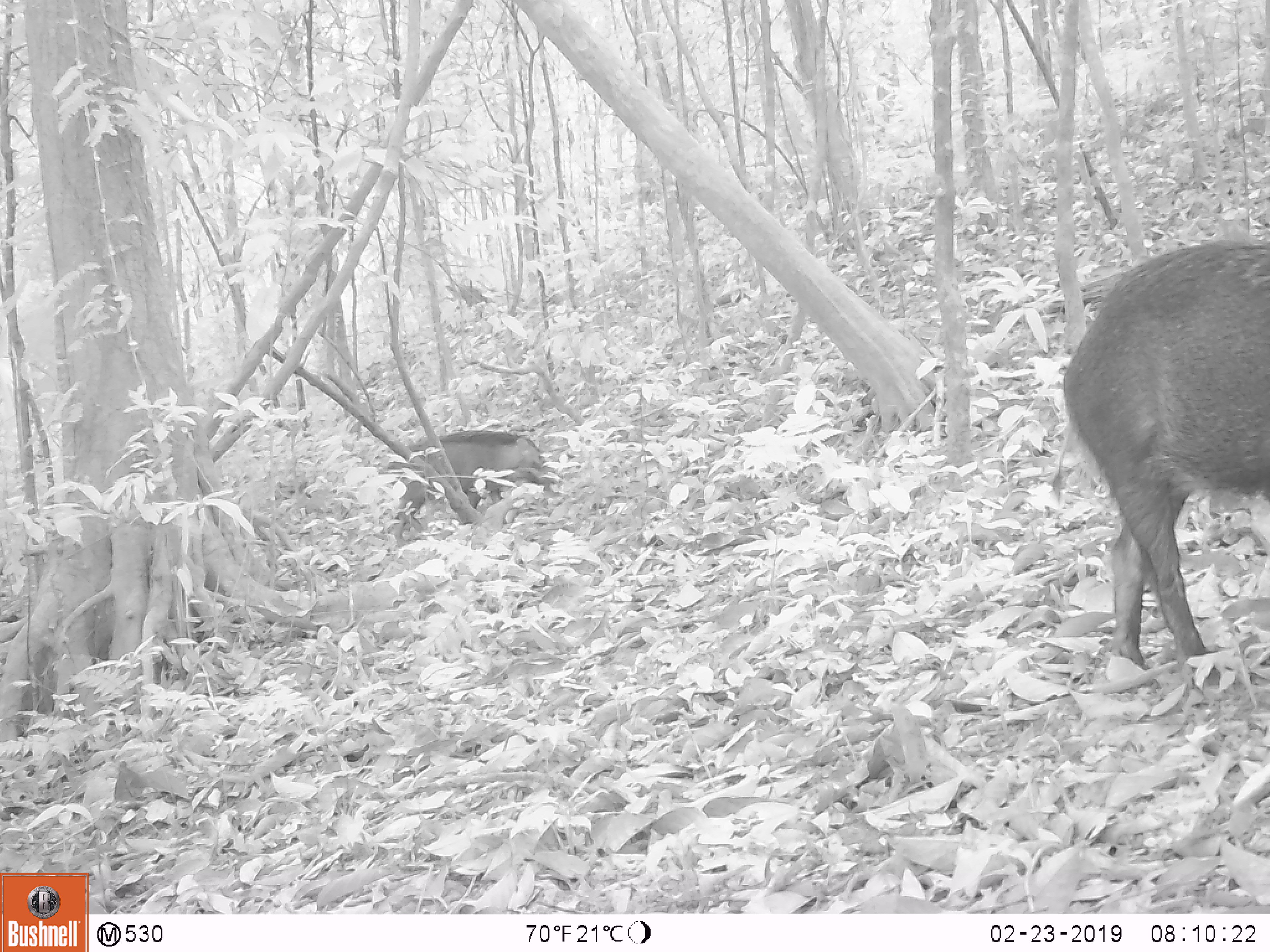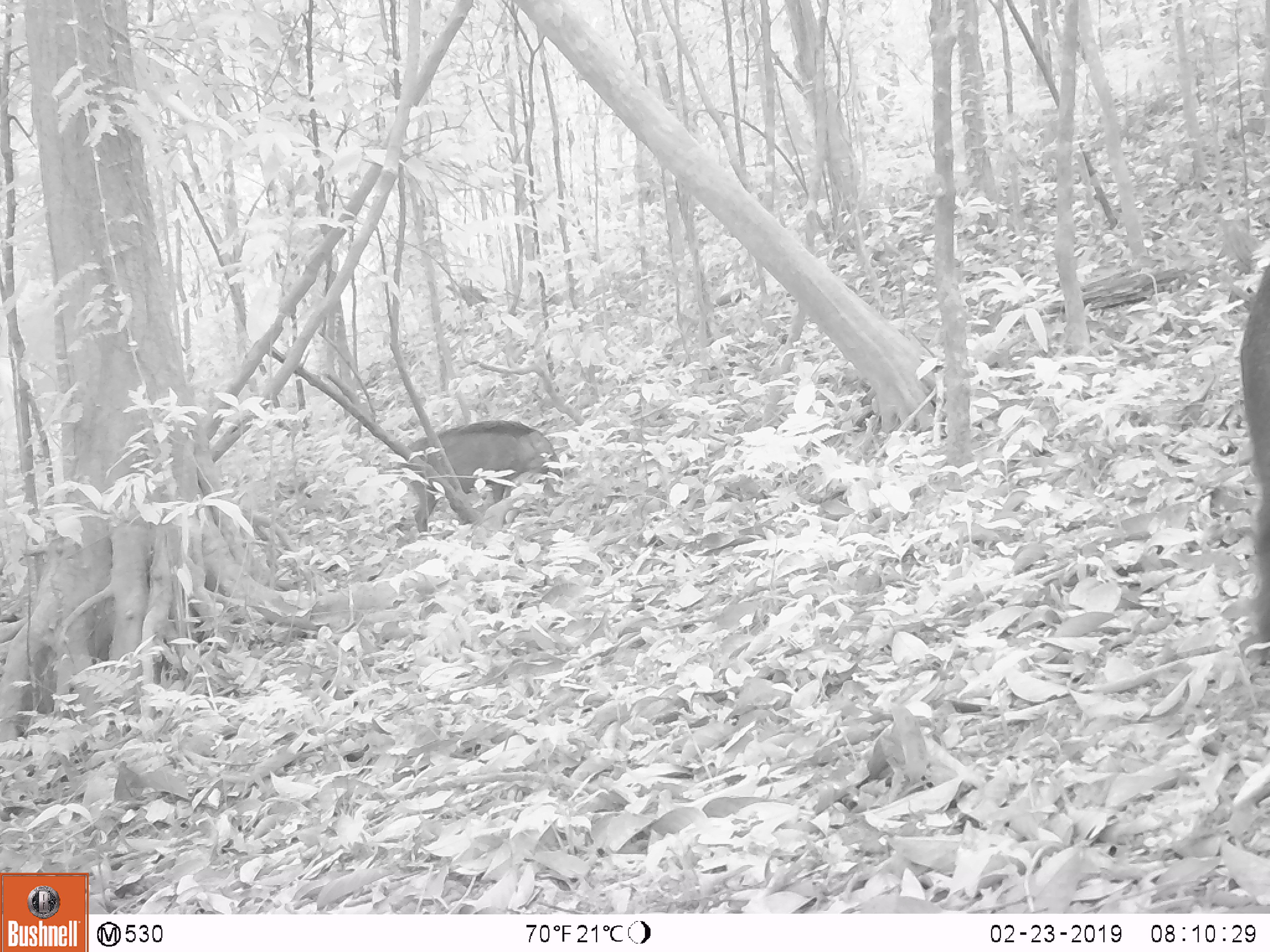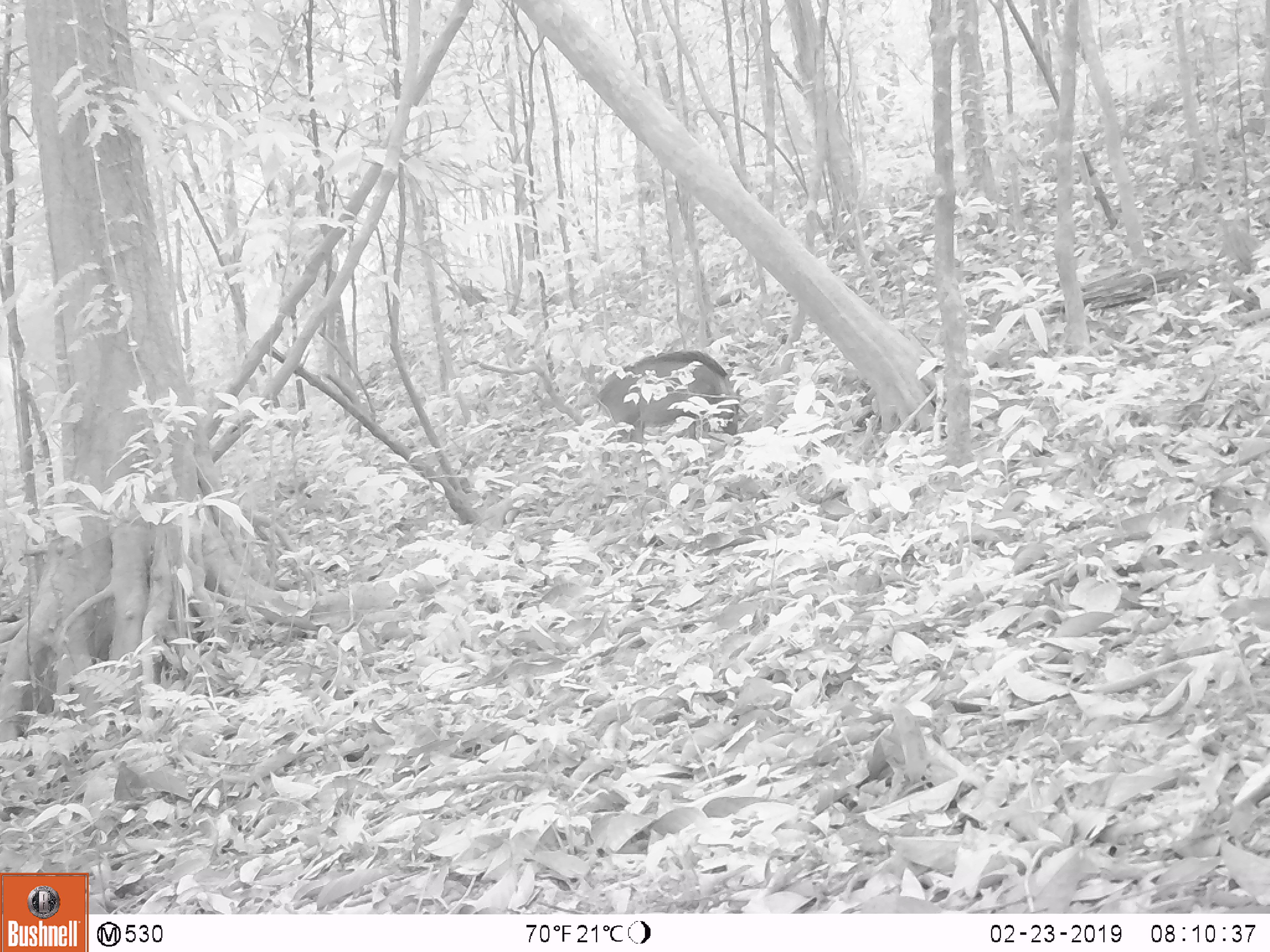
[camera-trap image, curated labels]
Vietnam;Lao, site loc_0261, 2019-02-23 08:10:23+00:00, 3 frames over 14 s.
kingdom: Animalia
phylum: Chordata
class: Mammalia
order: Artiodactyla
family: Suidae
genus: Sus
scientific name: Sus scrofa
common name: eurasian wild pig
Eurasian wild pig (Sus scrofa). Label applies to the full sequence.